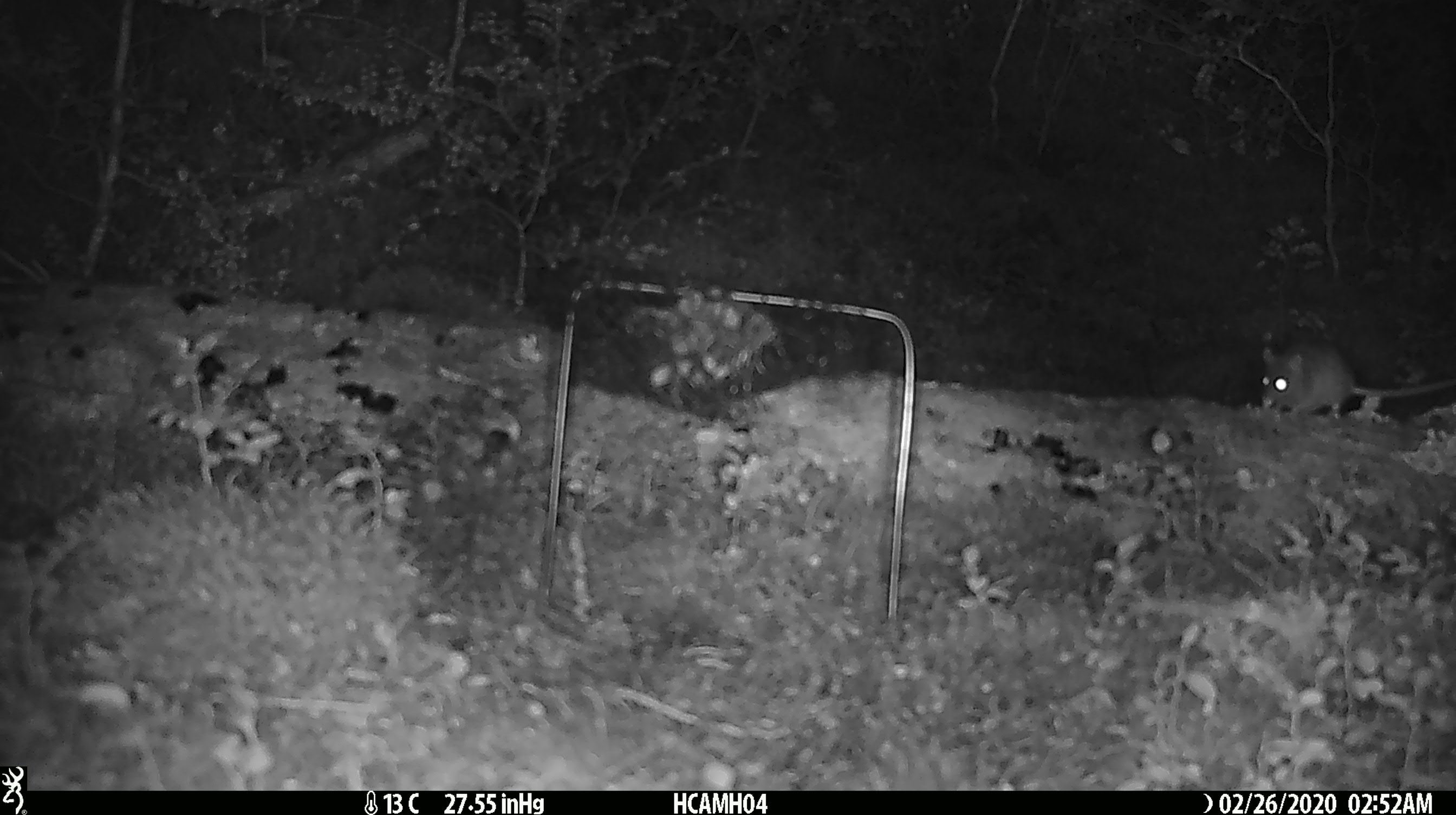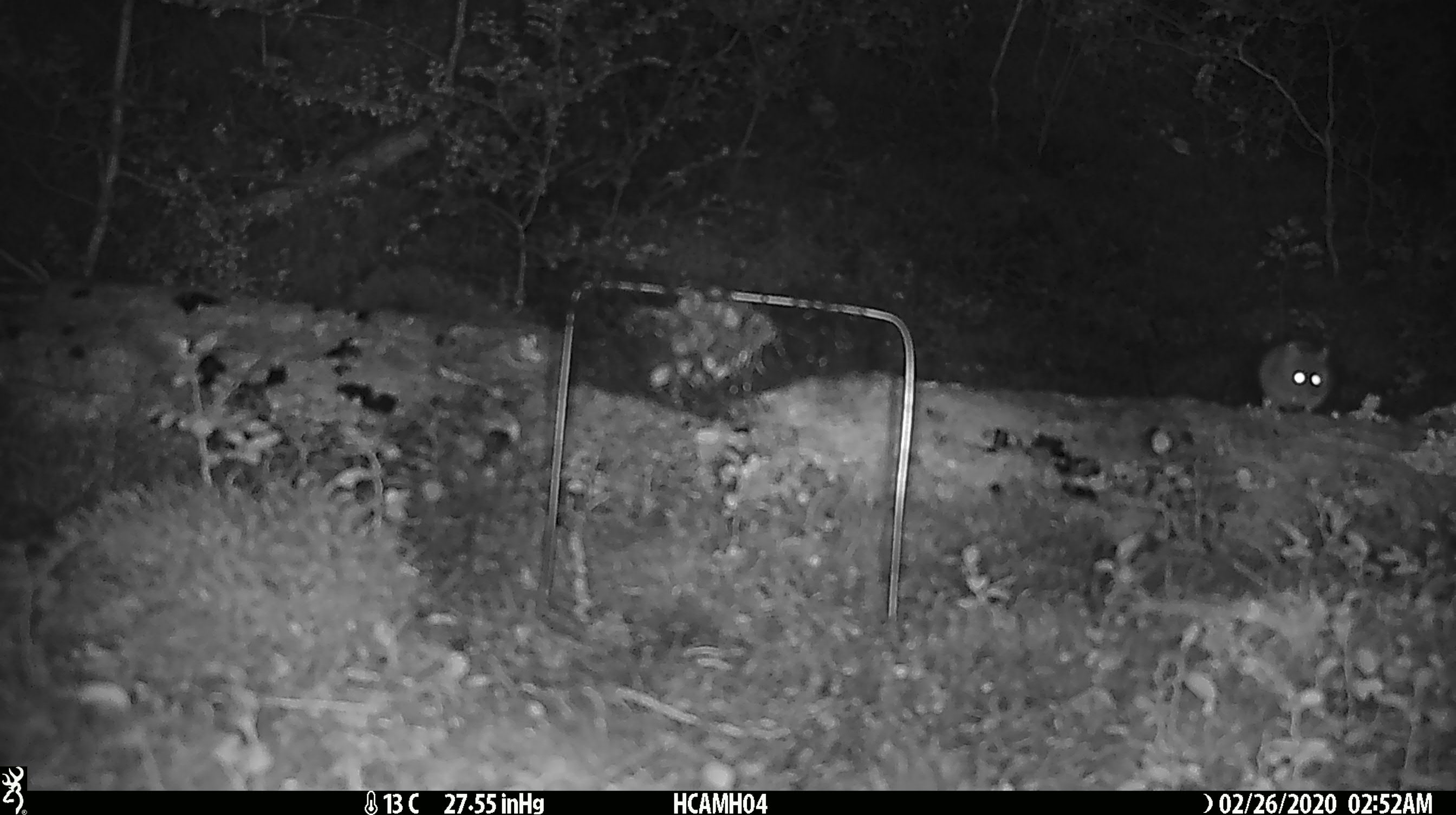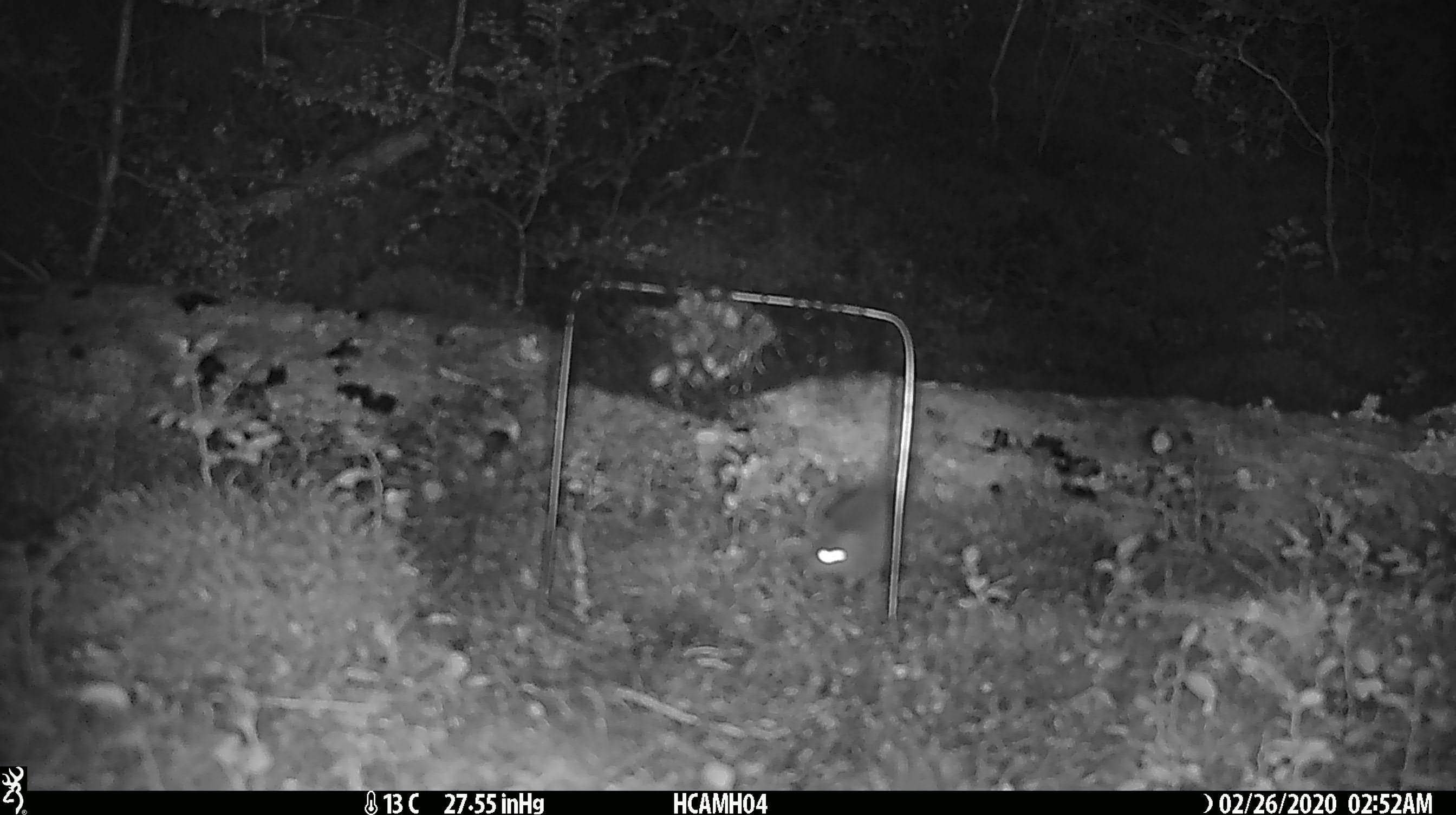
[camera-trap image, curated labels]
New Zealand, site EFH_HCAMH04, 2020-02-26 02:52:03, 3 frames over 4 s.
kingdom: Animalia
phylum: Chordata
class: Mammalia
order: Rodentia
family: Muridae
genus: Mus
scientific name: Mus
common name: mouse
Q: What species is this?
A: Mouse (Mus).